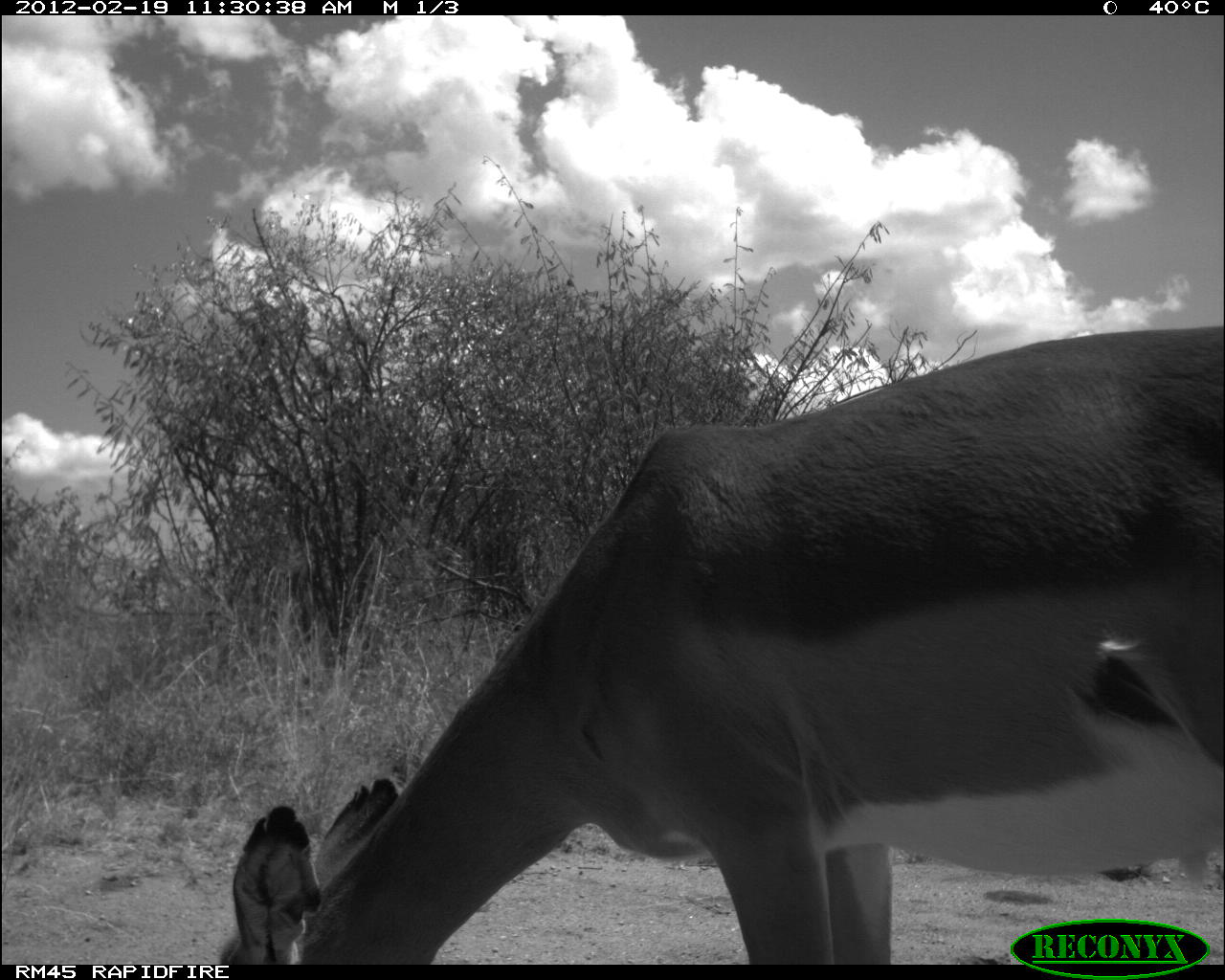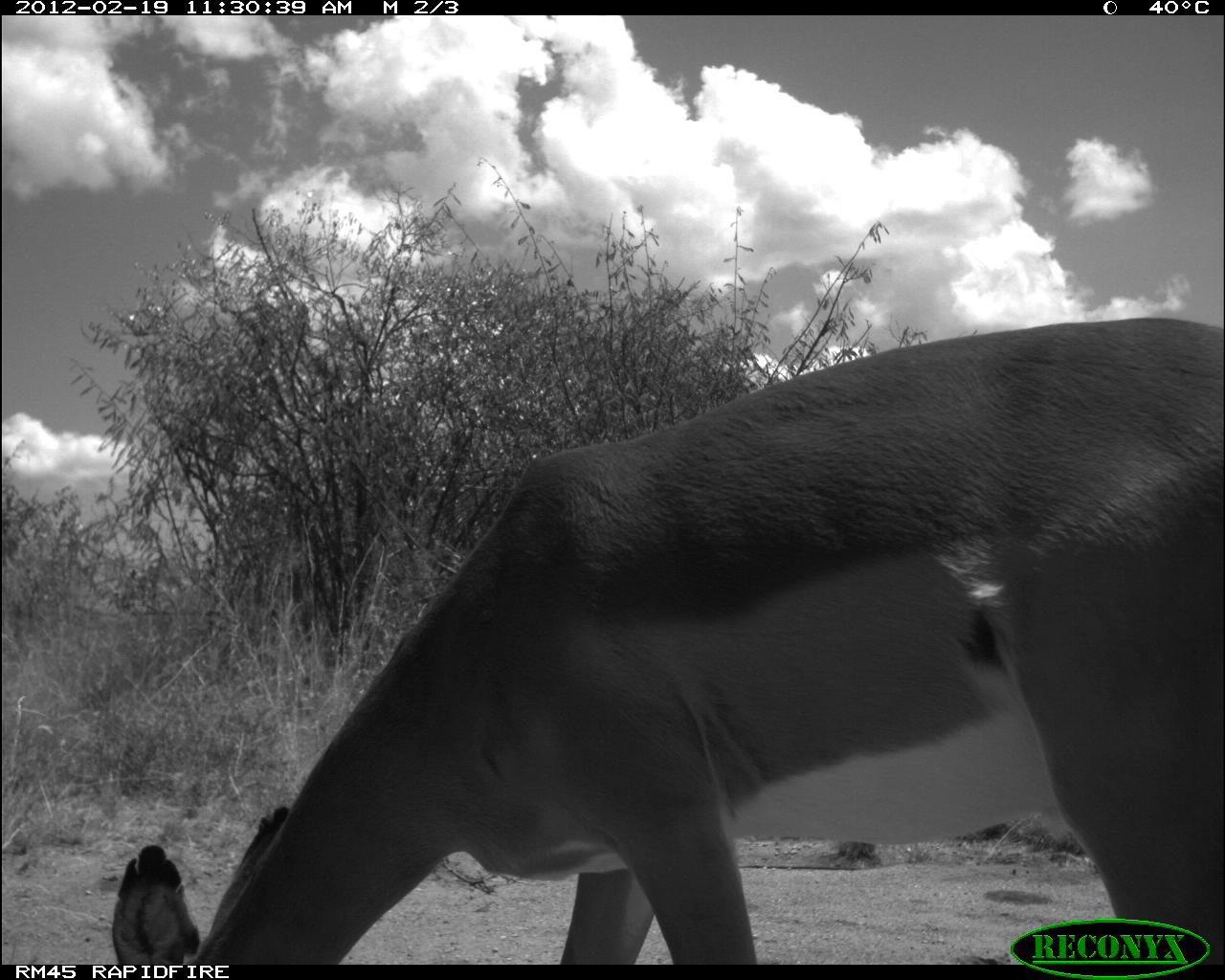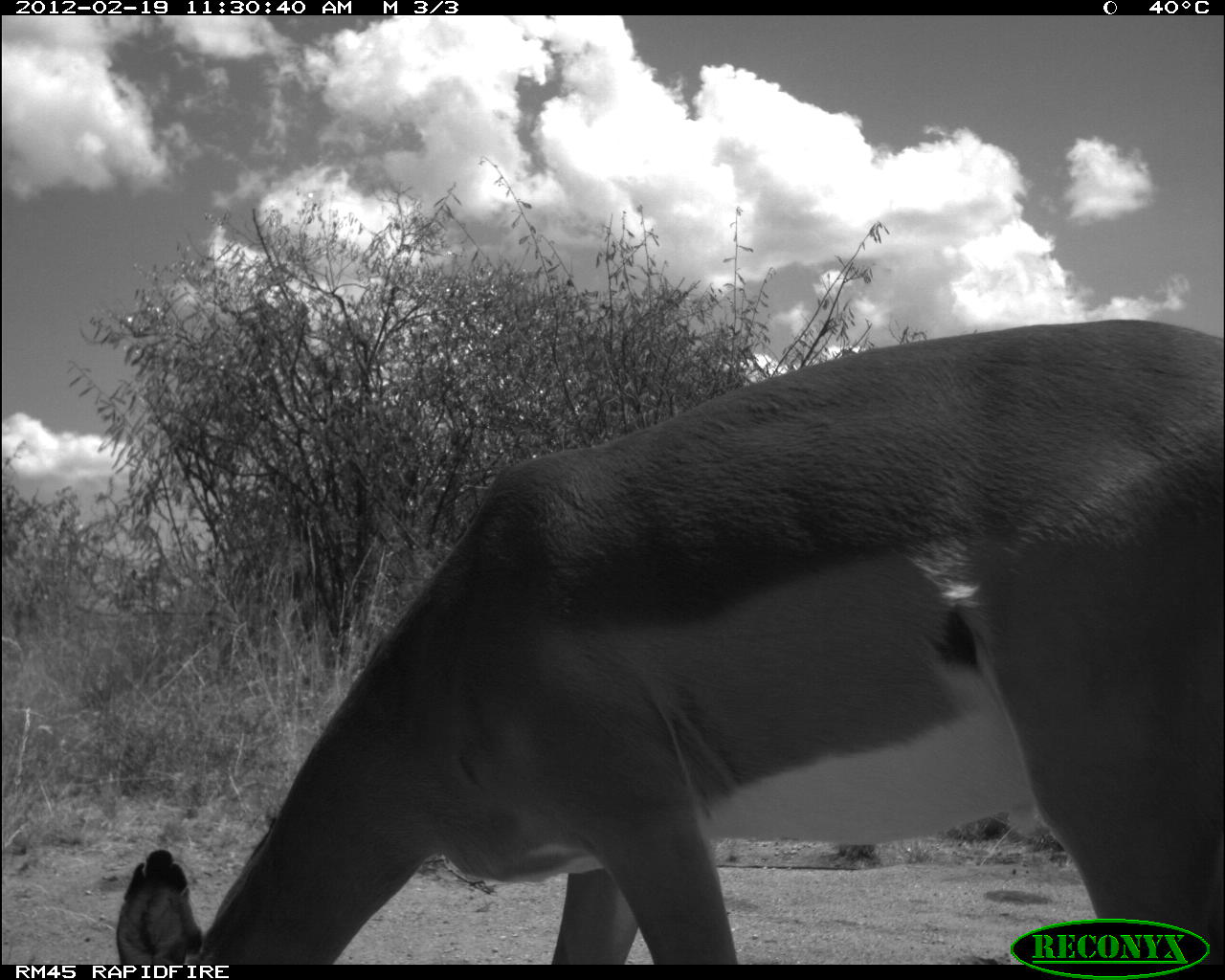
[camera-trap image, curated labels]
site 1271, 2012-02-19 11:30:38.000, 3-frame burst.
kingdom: Animalia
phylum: Chordata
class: Mammalia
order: Artiodactyla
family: Bovidae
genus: Aepyceros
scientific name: Aepyceros melampus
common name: impala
Aepyceros melampus (impala), count 1.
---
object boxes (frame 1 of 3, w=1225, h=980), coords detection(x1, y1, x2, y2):
aepyceros melampus: detection(215, 319, 1225, 964)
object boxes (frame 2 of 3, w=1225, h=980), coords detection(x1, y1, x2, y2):
aepyceros melampus: detection(101, 306, 1225, 964)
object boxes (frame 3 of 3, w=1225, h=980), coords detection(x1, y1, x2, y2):
aepyceros melampus: detection(101, 306, 1225, 964)